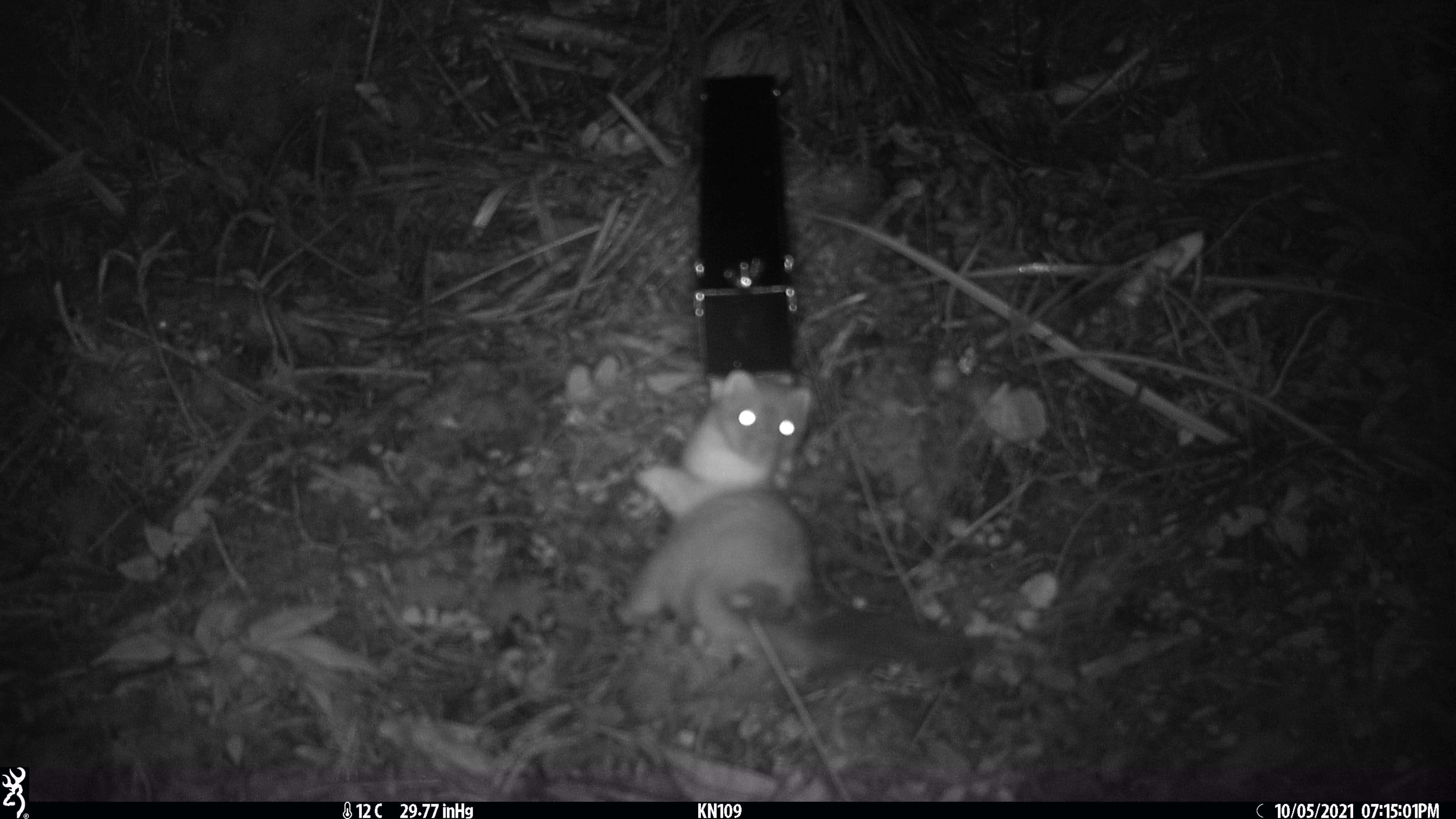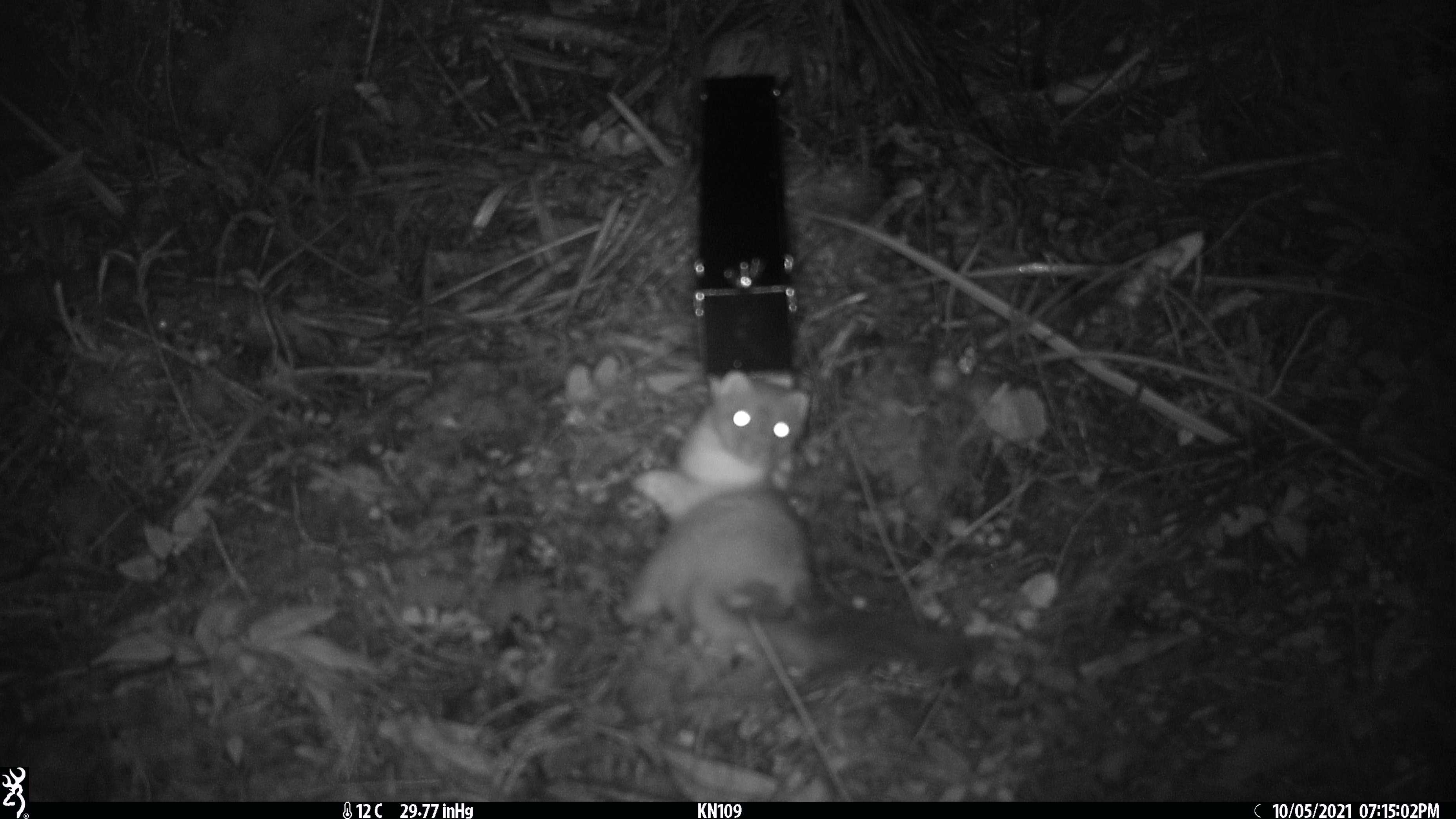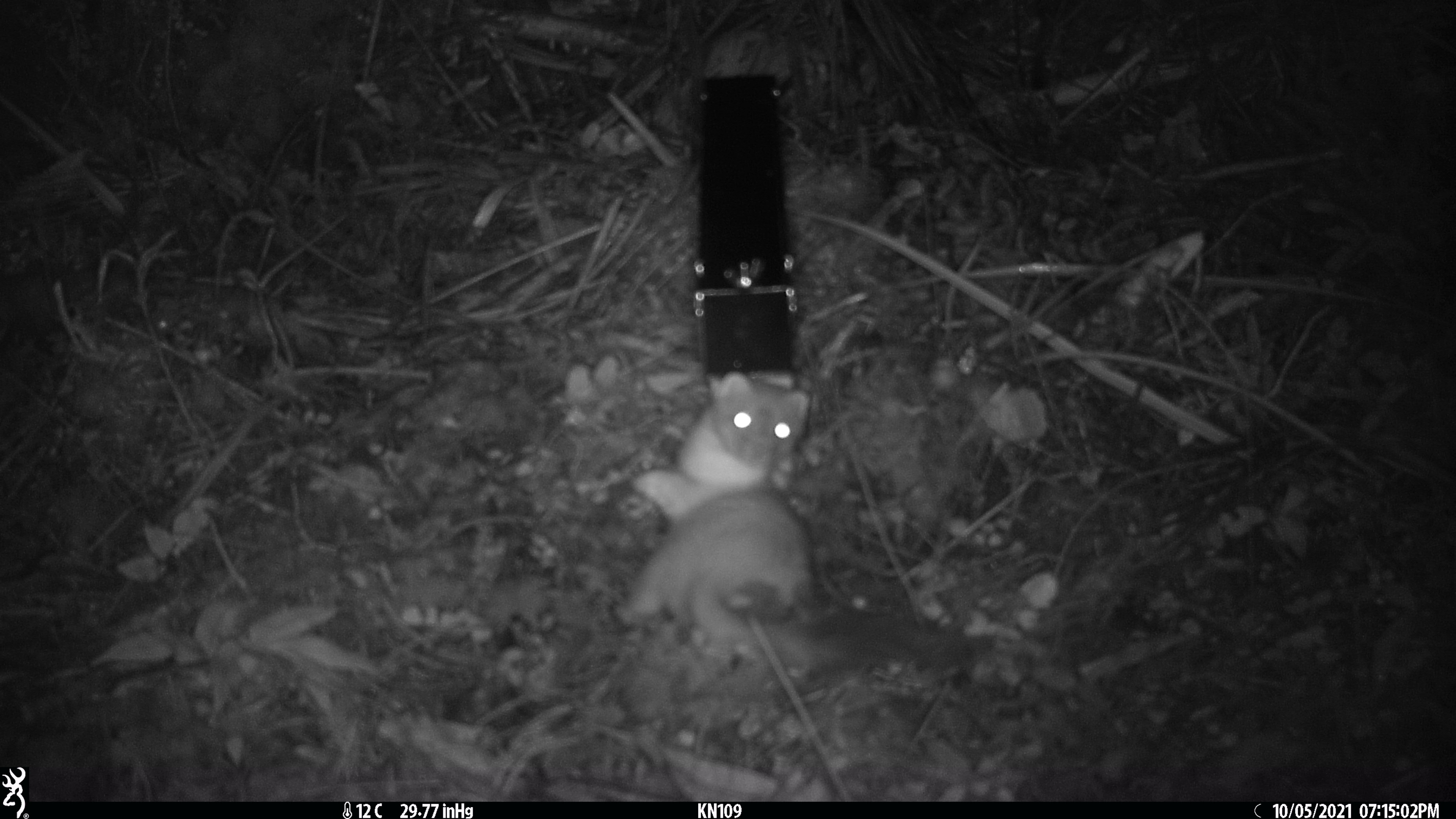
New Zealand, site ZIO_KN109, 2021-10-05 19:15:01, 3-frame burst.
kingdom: Animalia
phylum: Chordata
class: Mammalia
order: Carnivora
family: Mustelidae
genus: Mustela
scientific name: Mustela erminea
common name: stoat